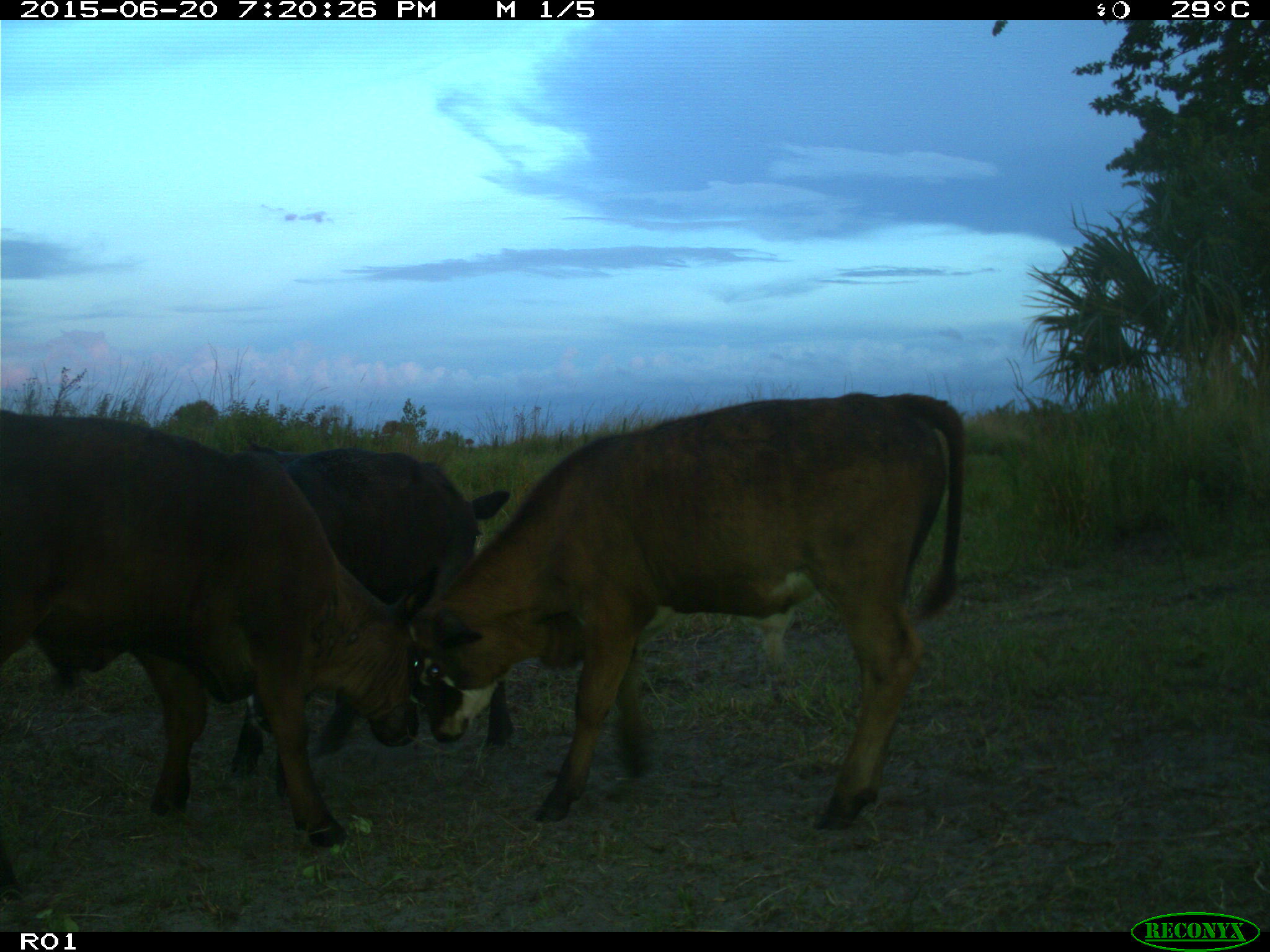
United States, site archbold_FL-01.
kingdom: Animalia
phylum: Chordata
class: Mammalia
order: Artiodactyla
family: Bovidae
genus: Bos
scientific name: Bos taurus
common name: domestic cow